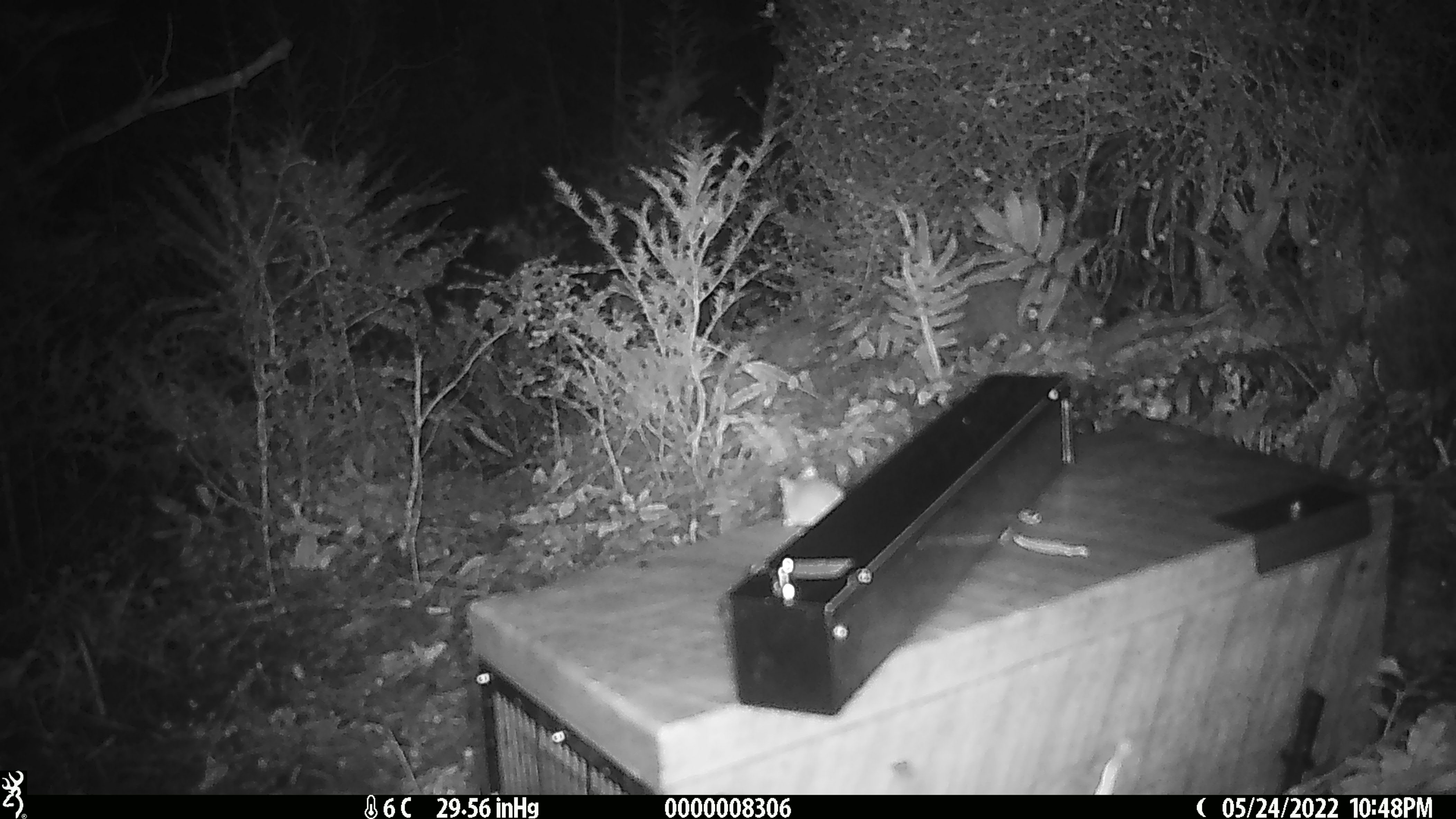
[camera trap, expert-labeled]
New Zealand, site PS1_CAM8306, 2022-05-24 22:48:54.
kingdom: Animalia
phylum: Chordata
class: Mammalia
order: Rodentia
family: Muridae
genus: Mus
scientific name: Mus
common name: mouse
Mouse (Mus).